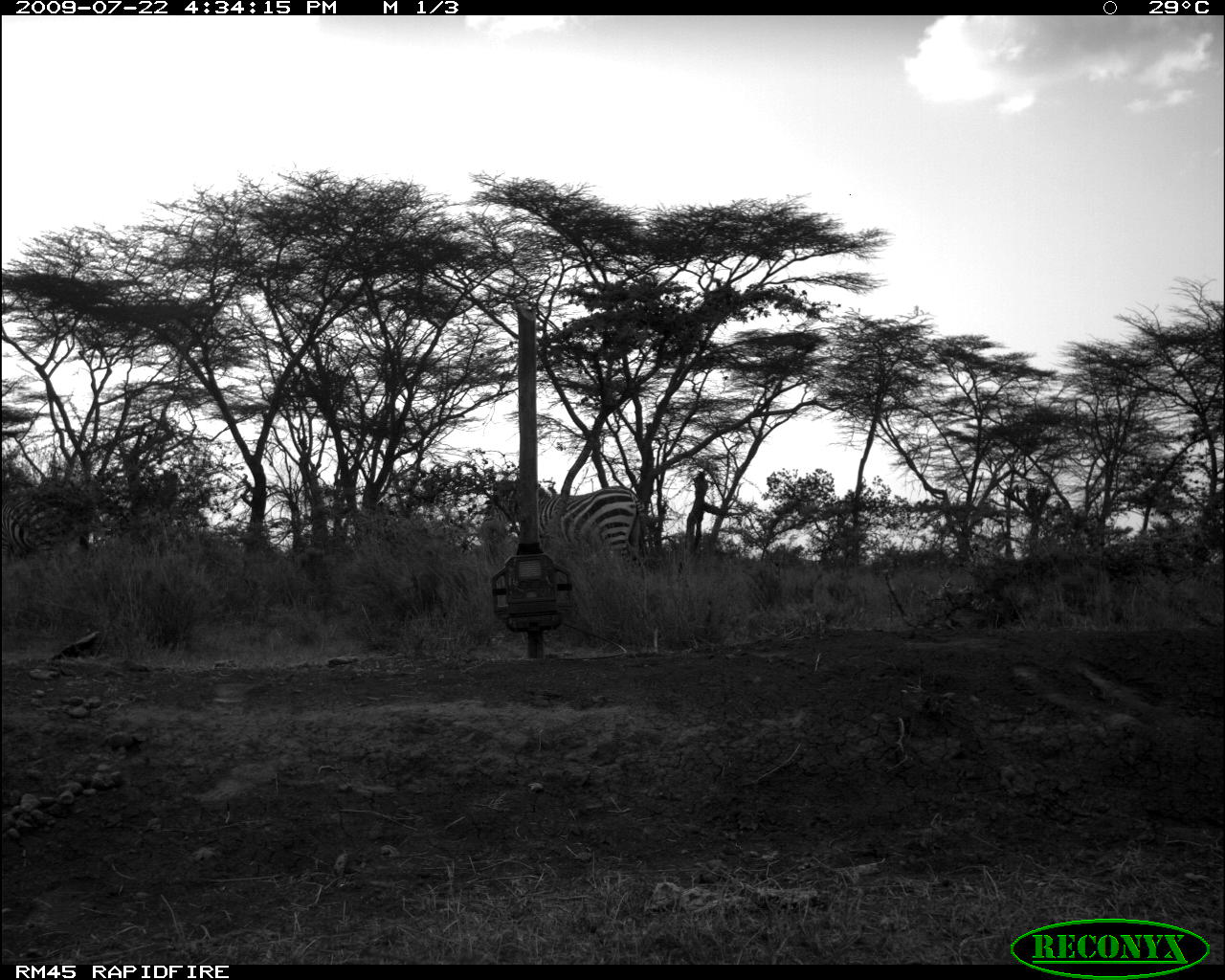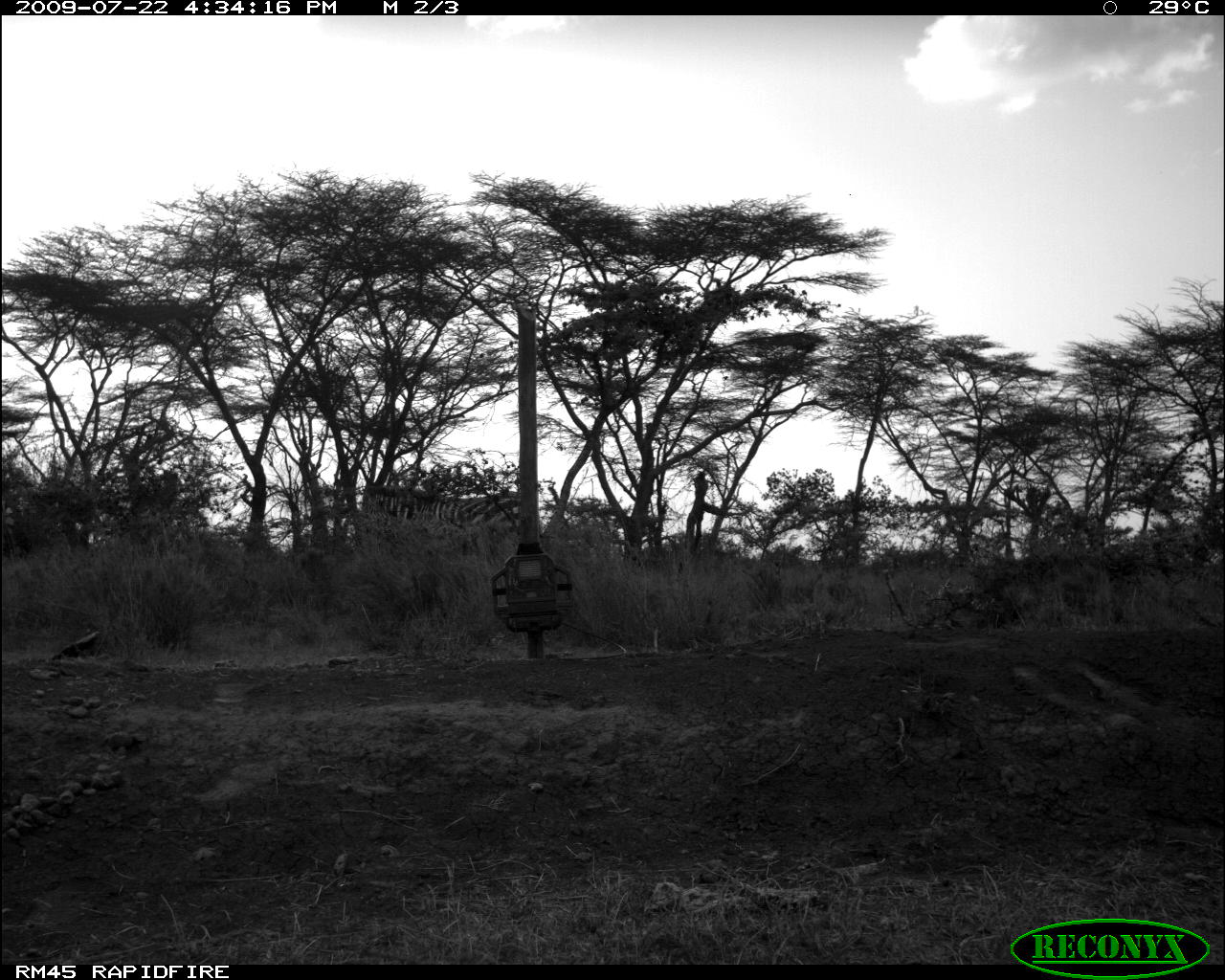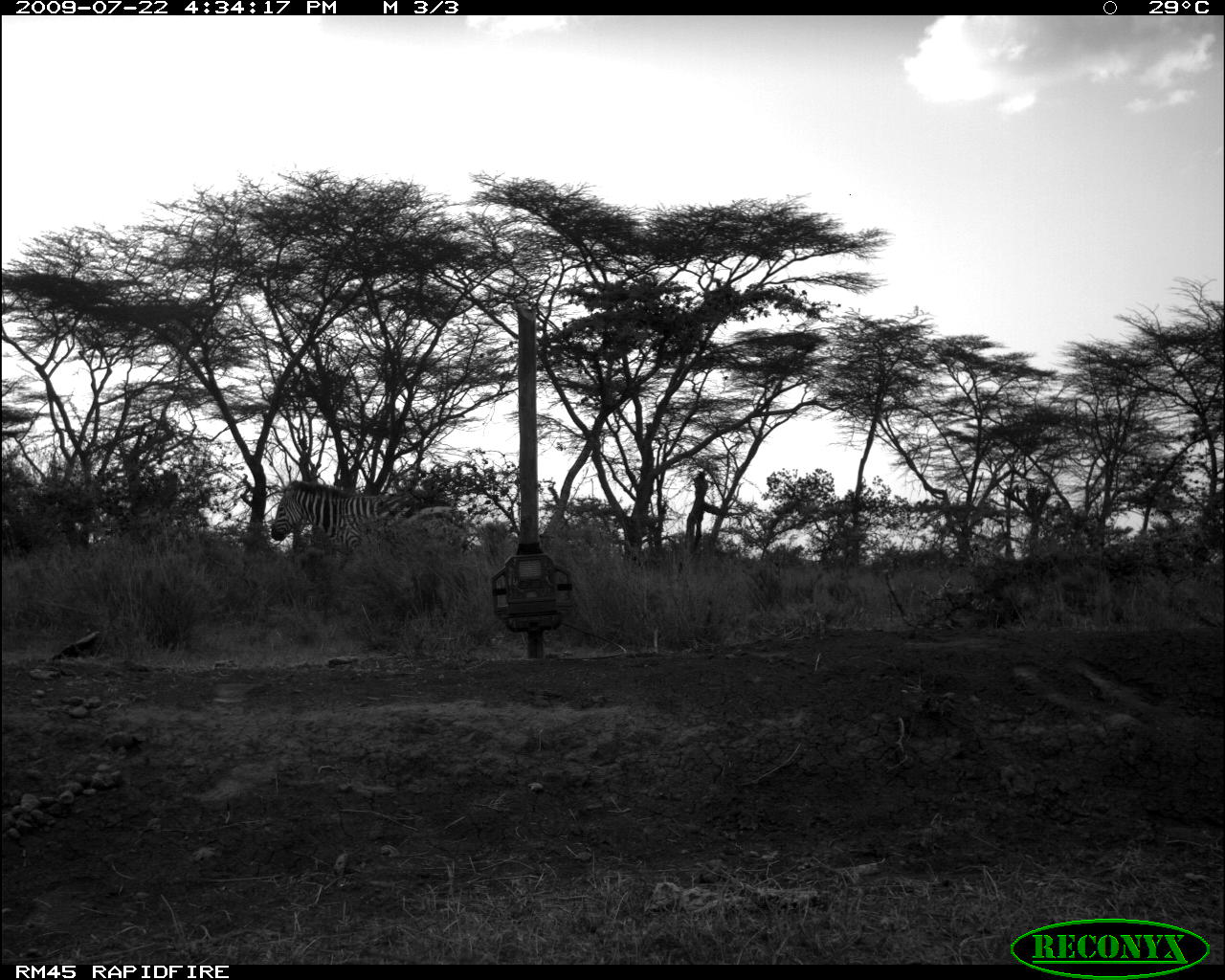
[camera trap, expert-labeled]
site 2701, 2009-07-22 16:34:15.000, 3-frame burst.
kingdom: Animalia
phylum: Chordata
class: Mammalia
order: Perissodactyla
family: Equidae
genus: Equus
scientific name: Equus quagga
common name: plains zebra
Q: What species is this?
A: Equus quagga (plains zebra).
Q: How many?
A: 2.